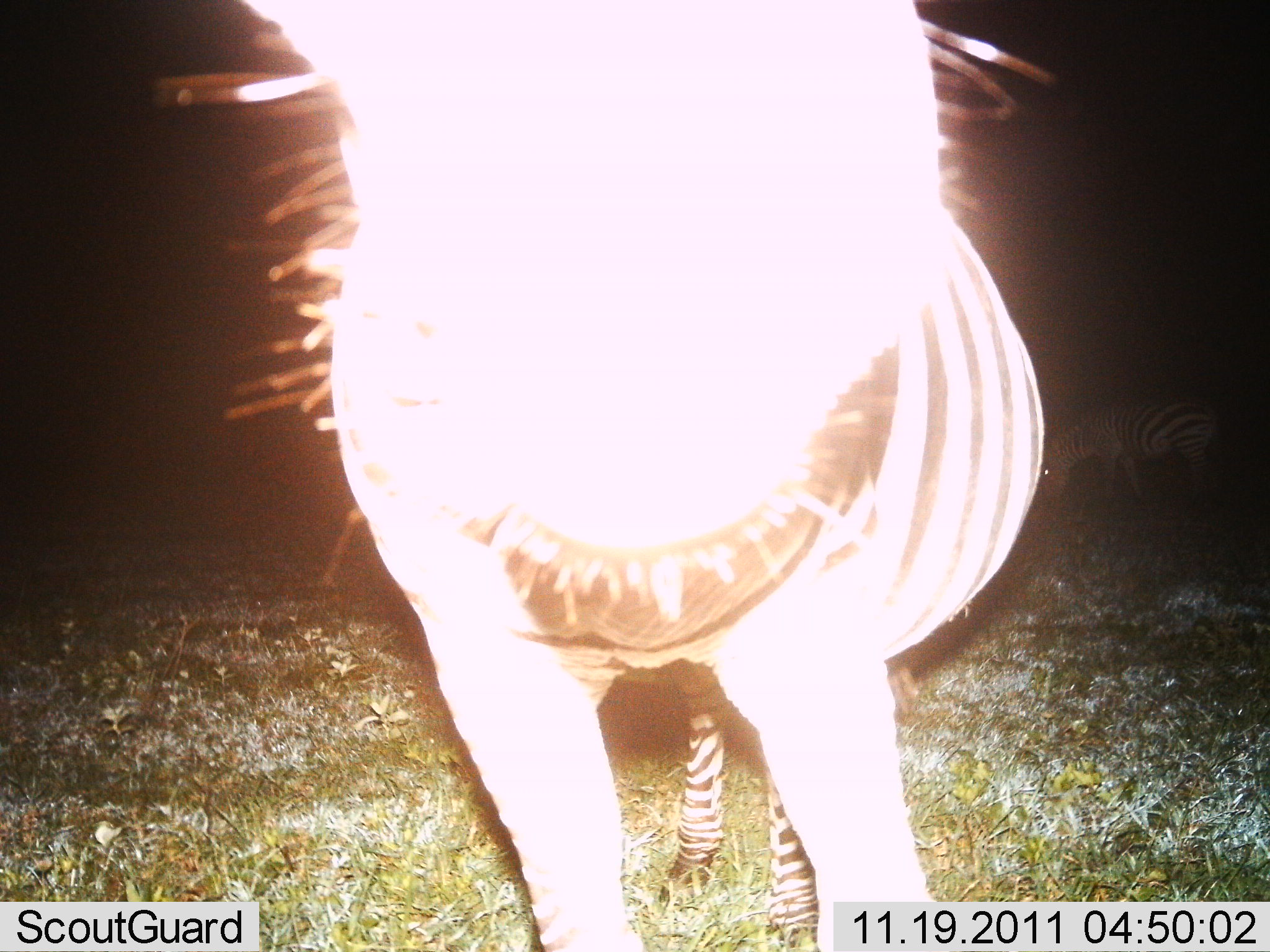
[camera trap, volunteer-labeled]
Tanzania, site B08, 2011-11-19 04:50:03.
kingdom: Animalia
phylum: Chordata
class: Mammalia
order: Perissodactyla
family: Equidae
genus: Equus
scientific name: Equus quagga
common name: plains zebra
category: zebra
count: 1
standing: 85%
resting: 0%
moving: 0%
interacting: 15%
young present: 0%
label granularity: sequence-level